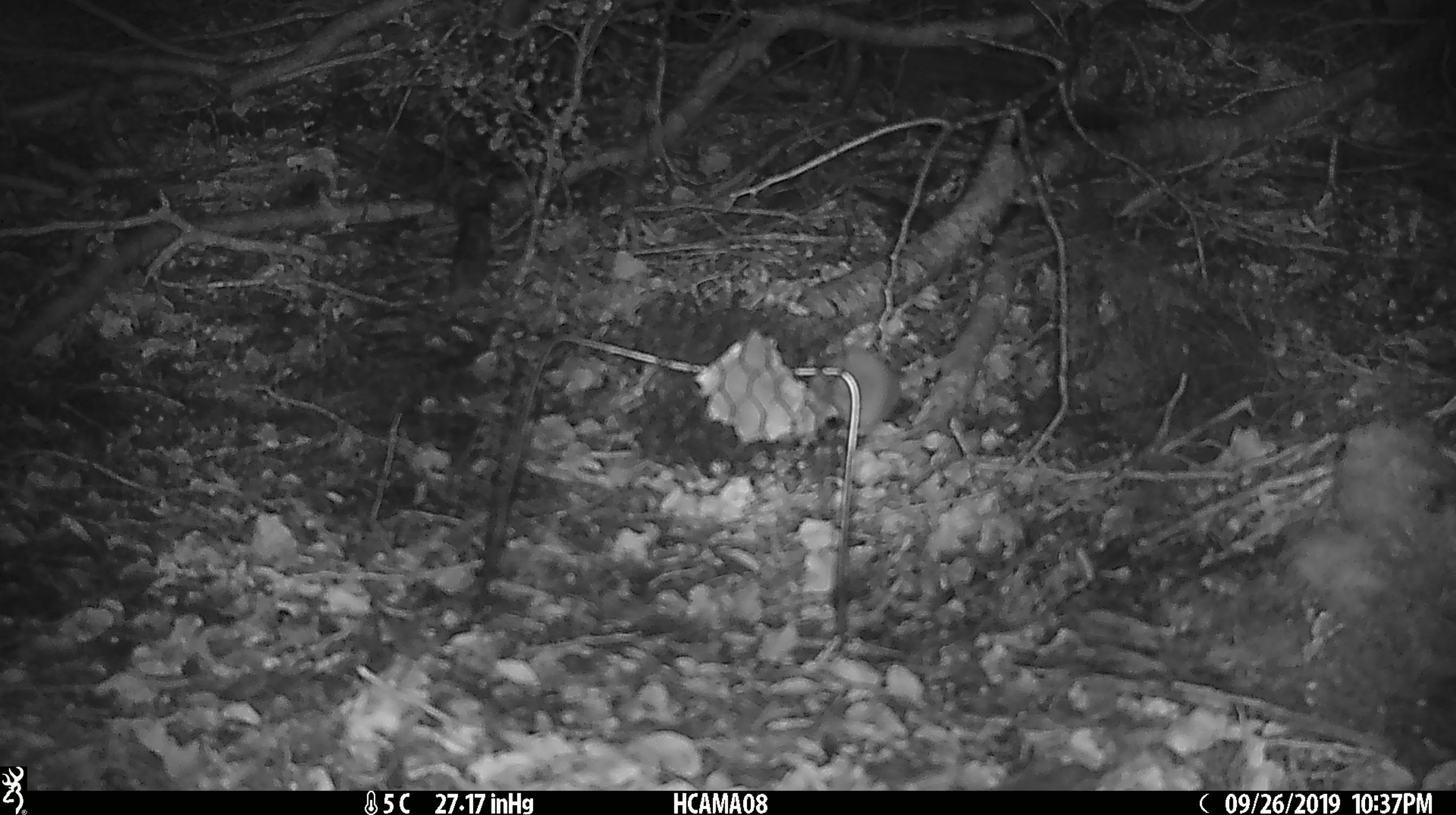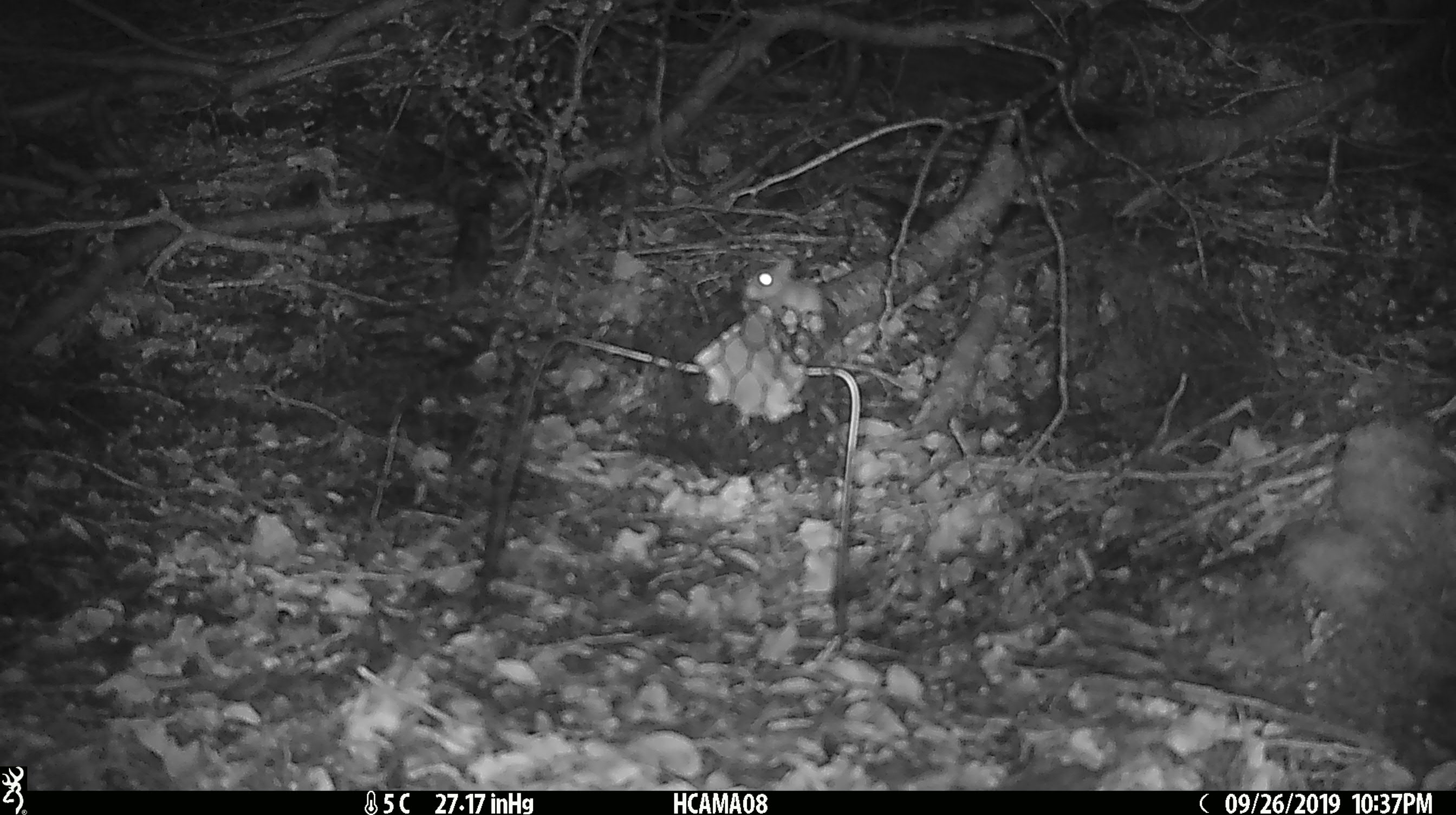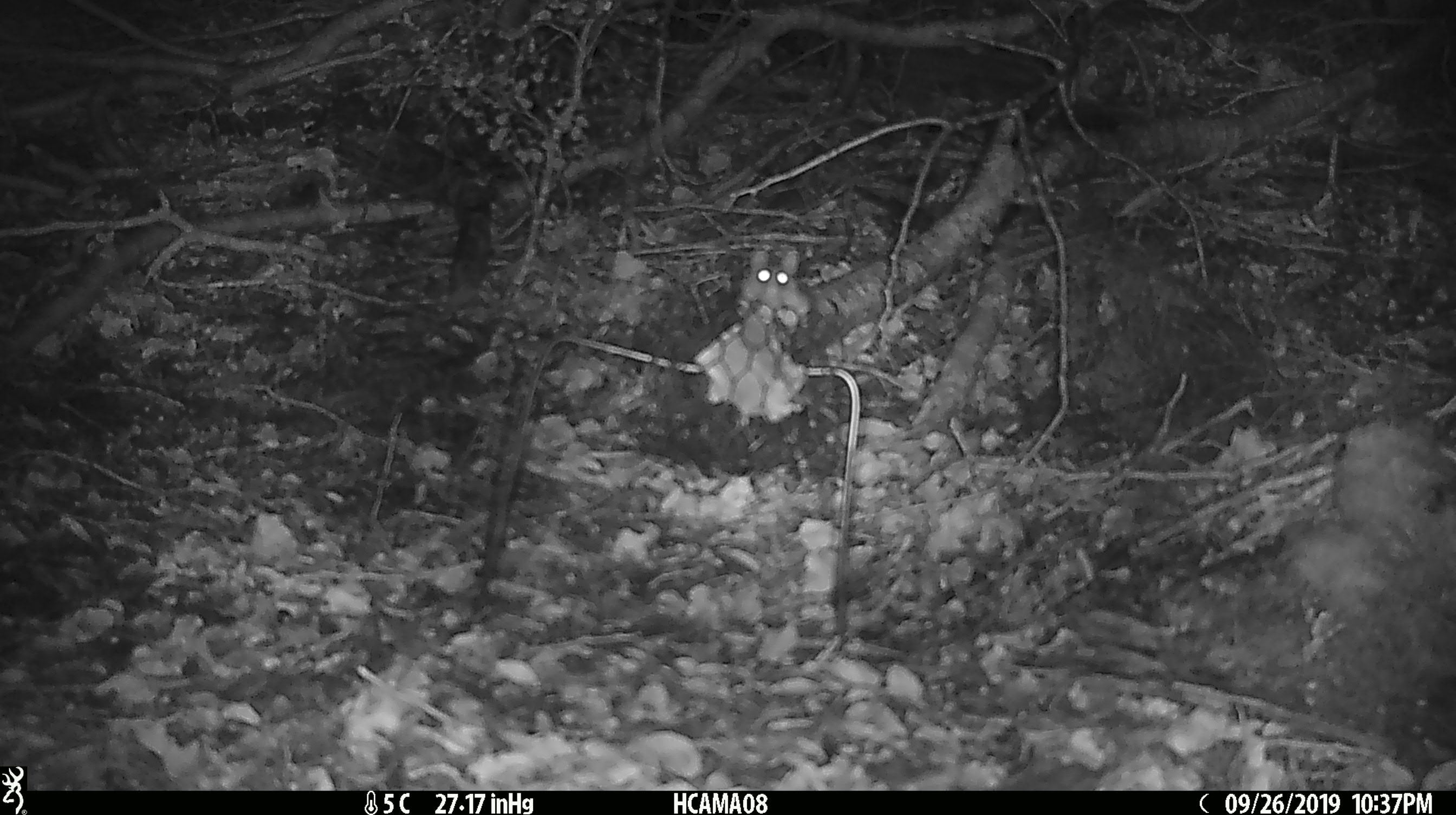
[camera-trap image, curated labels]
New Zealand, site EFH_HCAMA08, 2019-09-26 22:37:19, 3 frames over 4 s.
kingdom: Animalia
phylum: Chordata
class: Mammalia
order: Rodentia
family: Muridae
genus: Mus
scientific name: Mus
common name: mouse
Mouse (Mus).